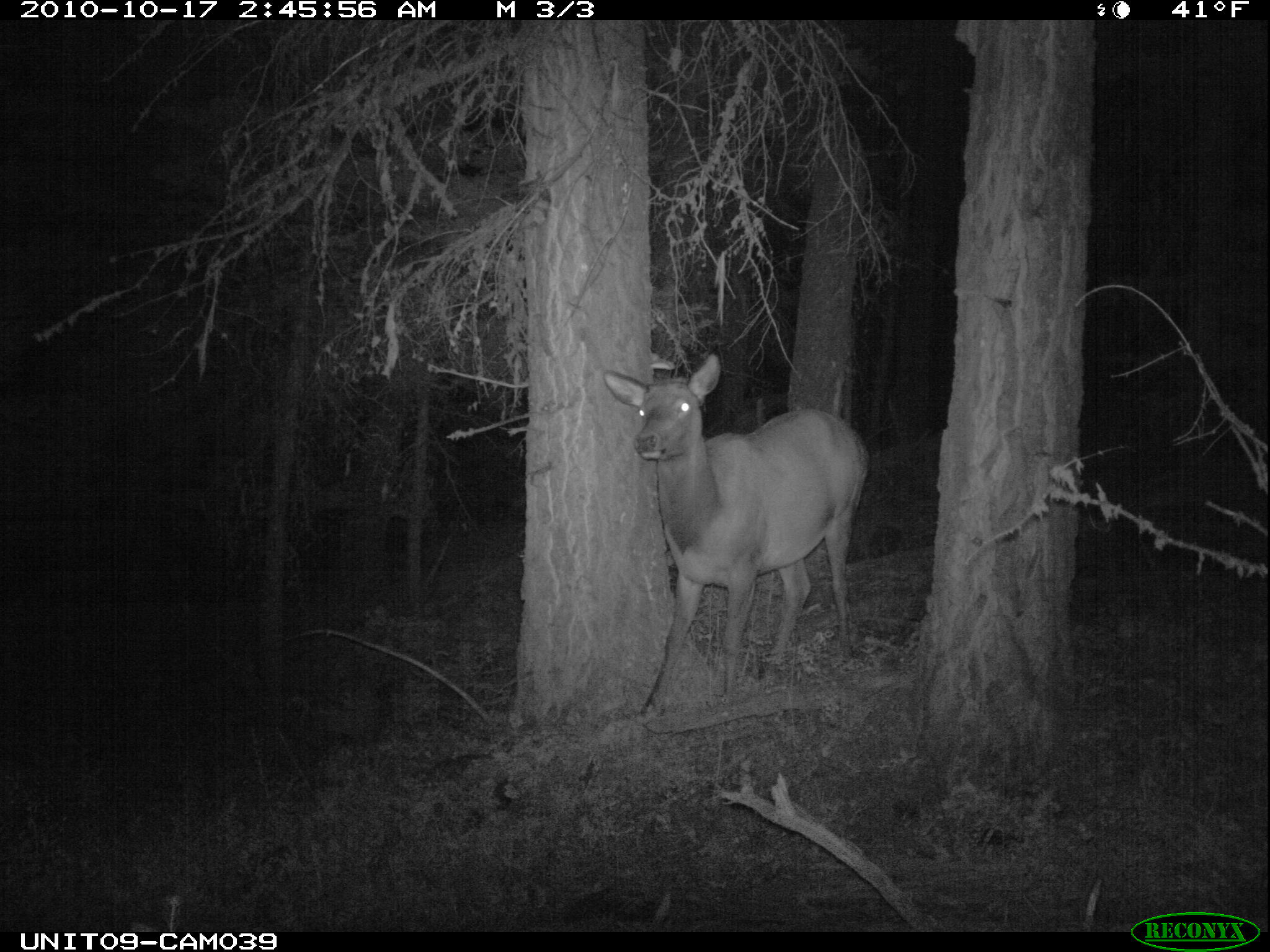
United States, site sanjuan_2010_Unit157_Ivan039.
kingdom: Animalia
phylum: Chordata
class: Mammalia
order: Artiodactyla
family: Cervidae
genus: Cervus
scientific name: Cervus elaphus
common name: red deer